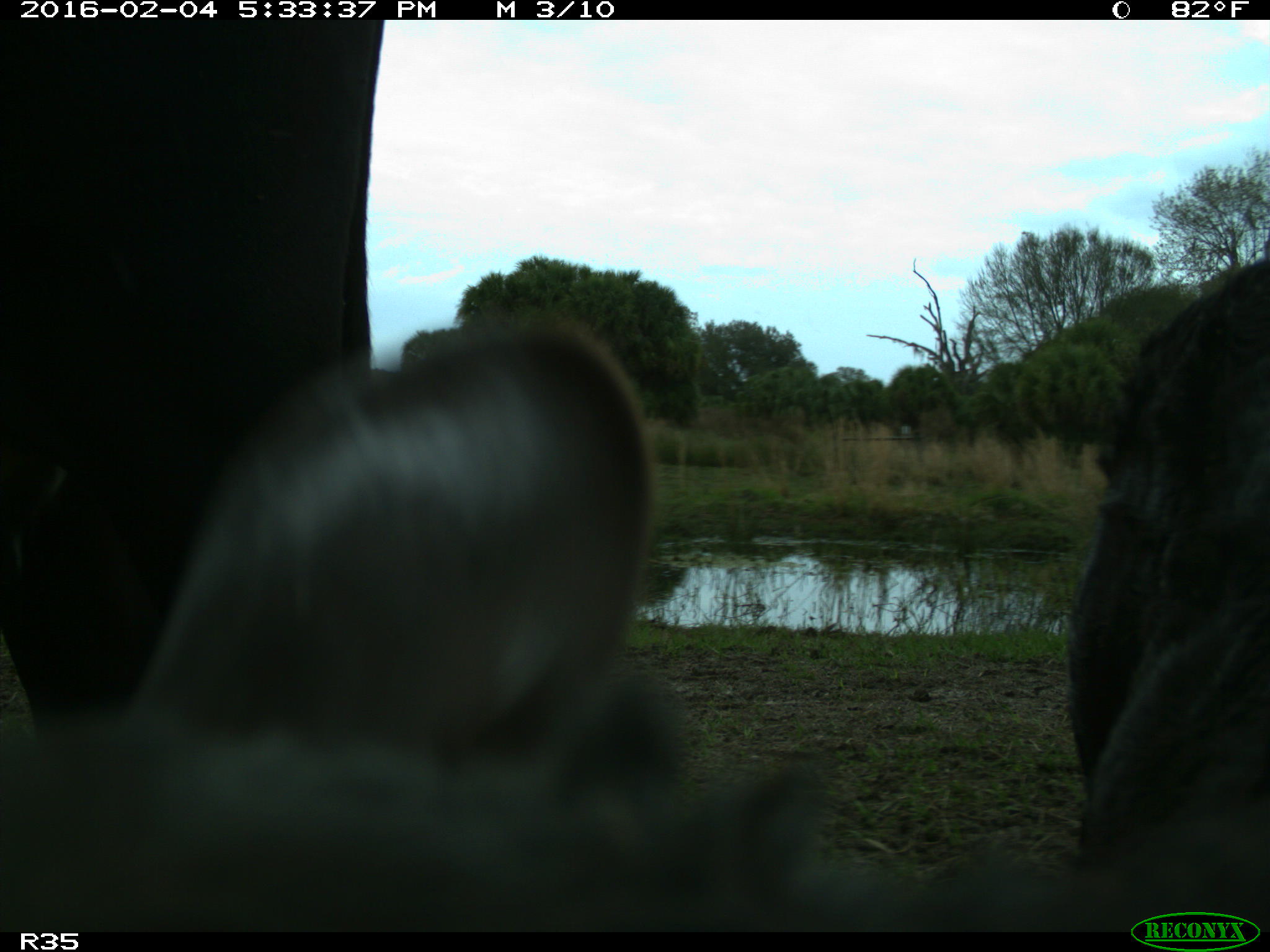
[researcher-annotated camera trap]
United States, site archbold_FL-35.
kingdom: Animalia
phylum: Chordata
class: Mammalia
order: Artiodactyla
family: Bovidae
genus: Bos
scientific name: Bos taurus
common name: domestic cow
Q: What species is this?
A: Bos taurus (domestic cow).